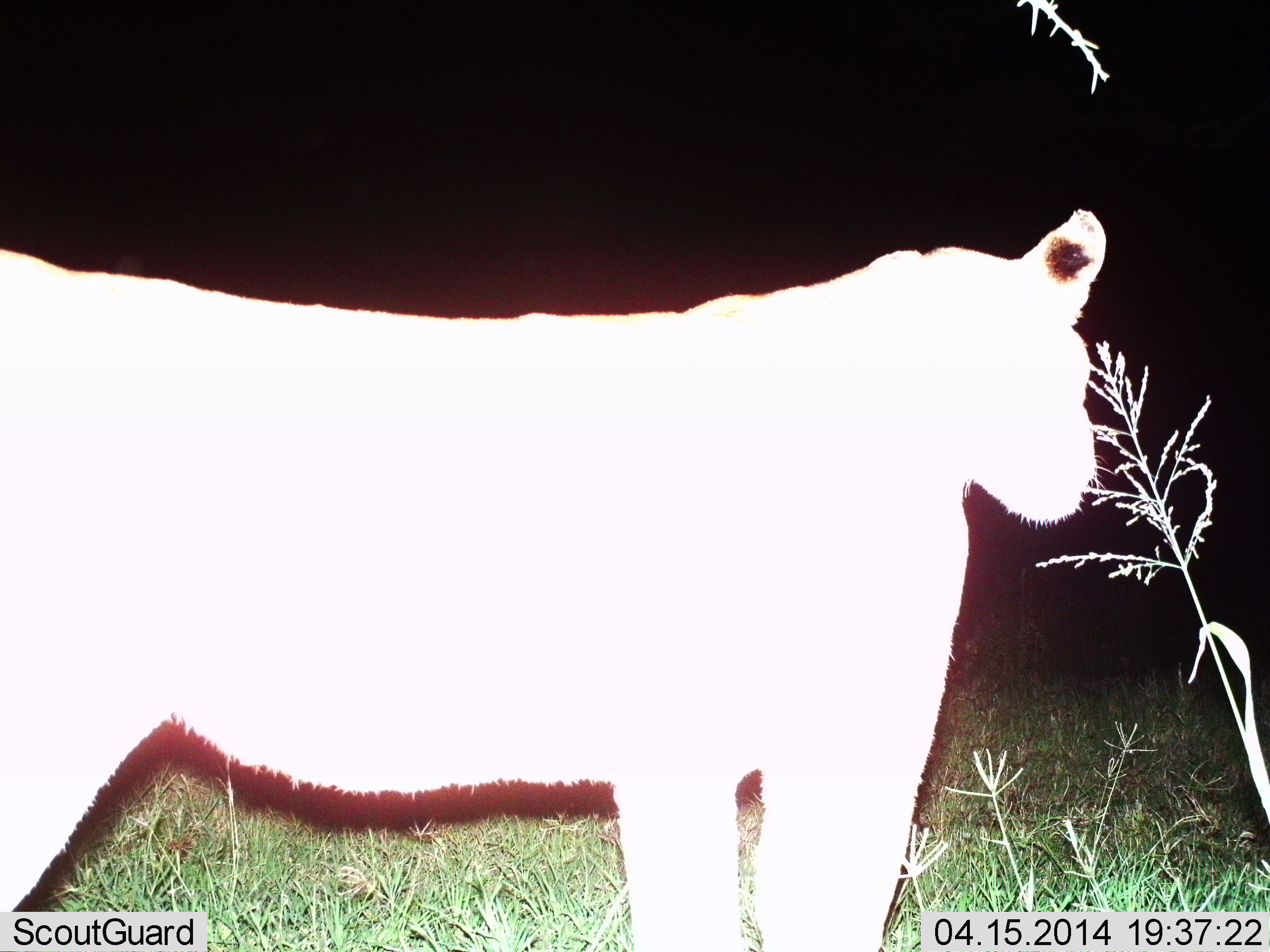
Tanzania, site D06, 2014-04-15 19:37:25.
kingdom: Animalia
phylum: Chordata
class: Mammalia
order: Carnivora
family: Felidae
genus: Panthera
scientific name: Panthera leo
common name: lion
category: lionfemale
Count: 1.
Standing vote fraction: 100%.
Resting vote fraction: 0%.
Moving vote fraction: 0%.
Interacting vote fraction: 0%.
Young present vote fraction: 0%.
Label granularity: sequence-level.